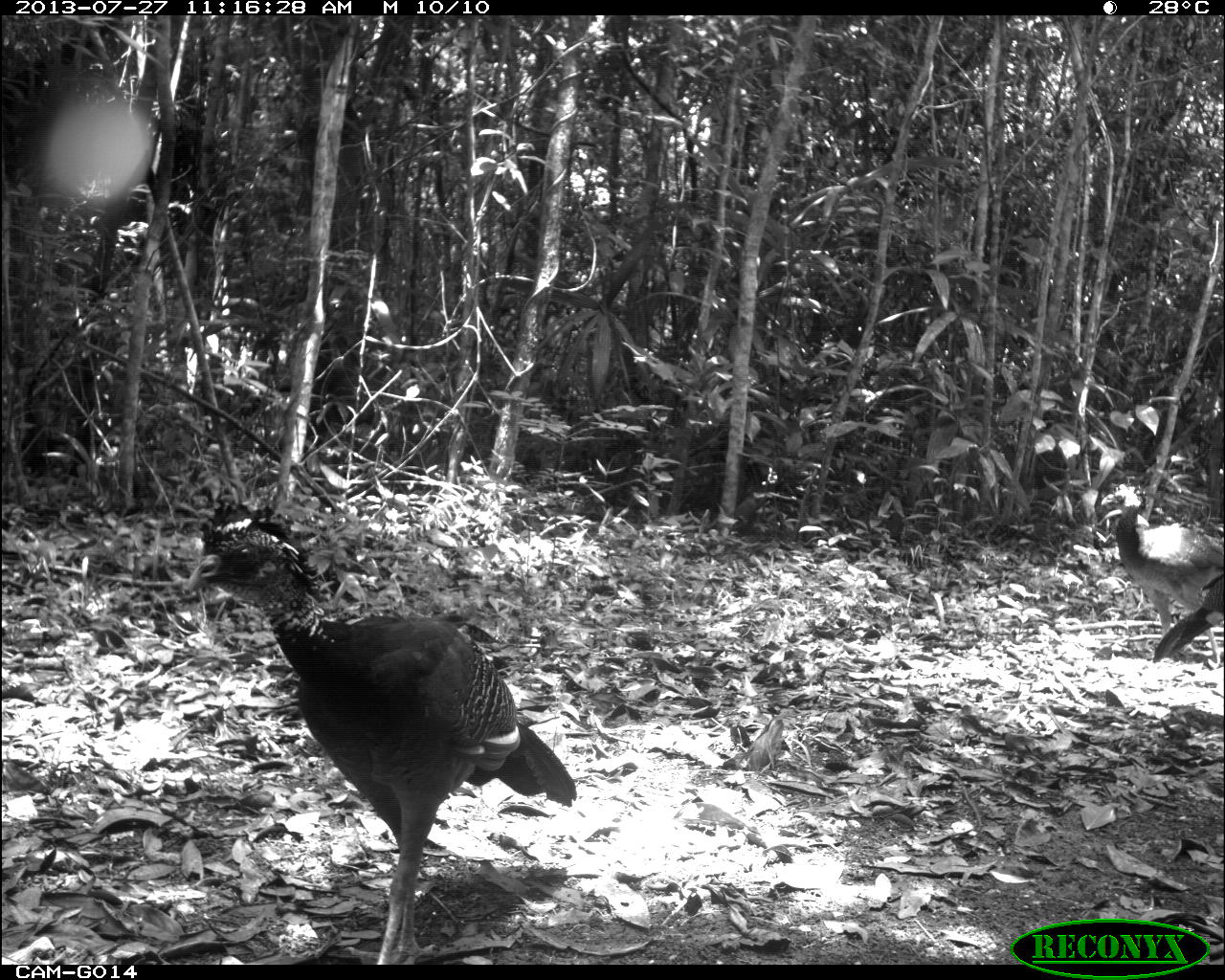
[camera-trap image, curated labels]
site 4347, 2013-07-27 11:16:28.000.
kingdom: Animalia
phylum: Chordata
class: Aves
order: Galliformes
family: Cracidae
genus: Crax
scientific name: Crax rubra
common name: great curassow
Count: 4.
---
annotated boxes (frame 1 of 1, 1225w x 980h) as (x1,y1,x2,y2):
crax rubra: (187,497,576,964); (1101,482,1225,667); (1153,573,1225,664)